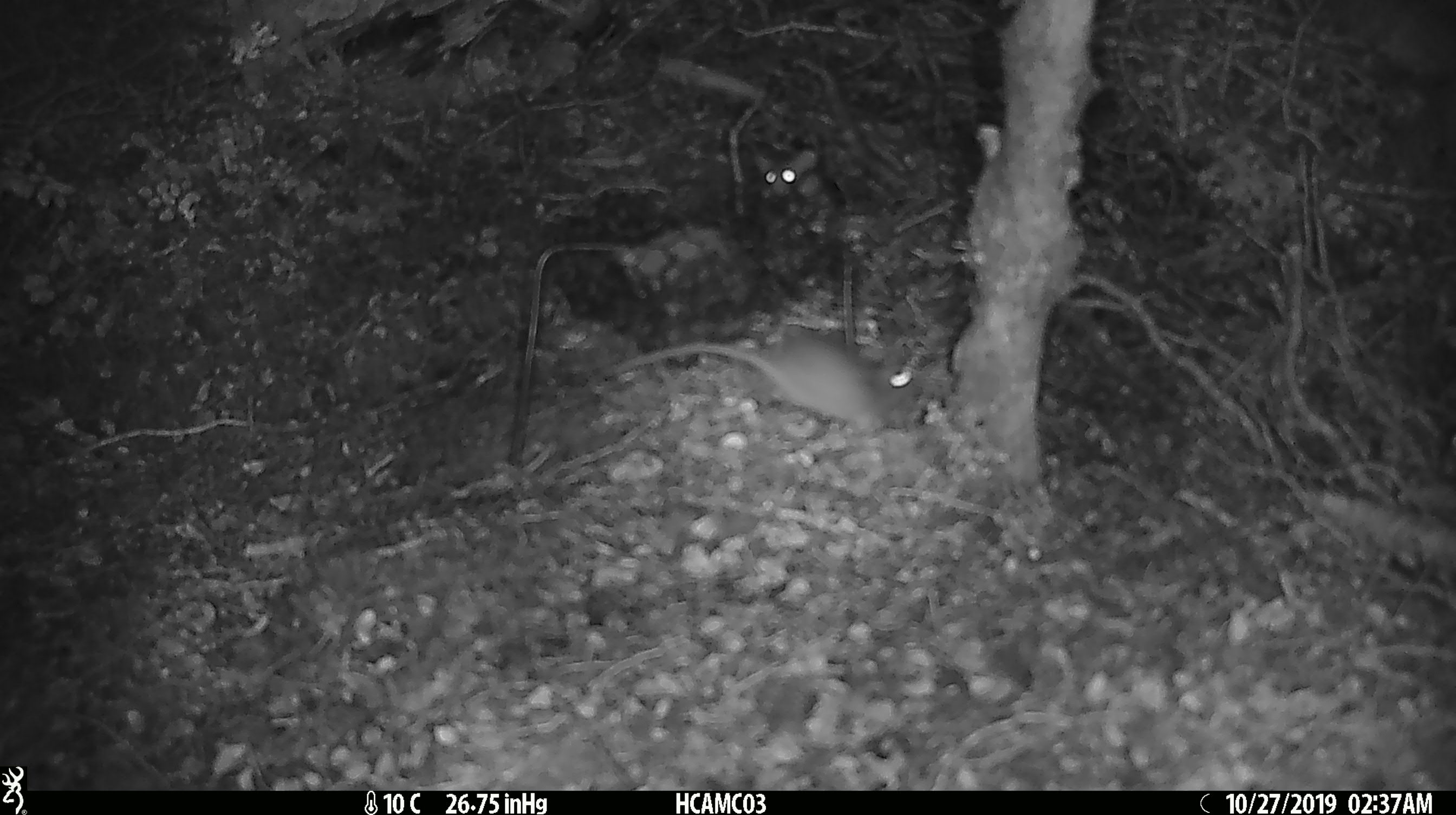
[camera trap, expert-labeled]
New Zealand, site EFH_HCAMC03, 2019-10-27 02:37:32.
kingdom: Animalia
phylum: Chordata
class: Mammalia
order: Rodentia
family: Muridae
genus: Mus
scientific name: Mus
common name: mouse